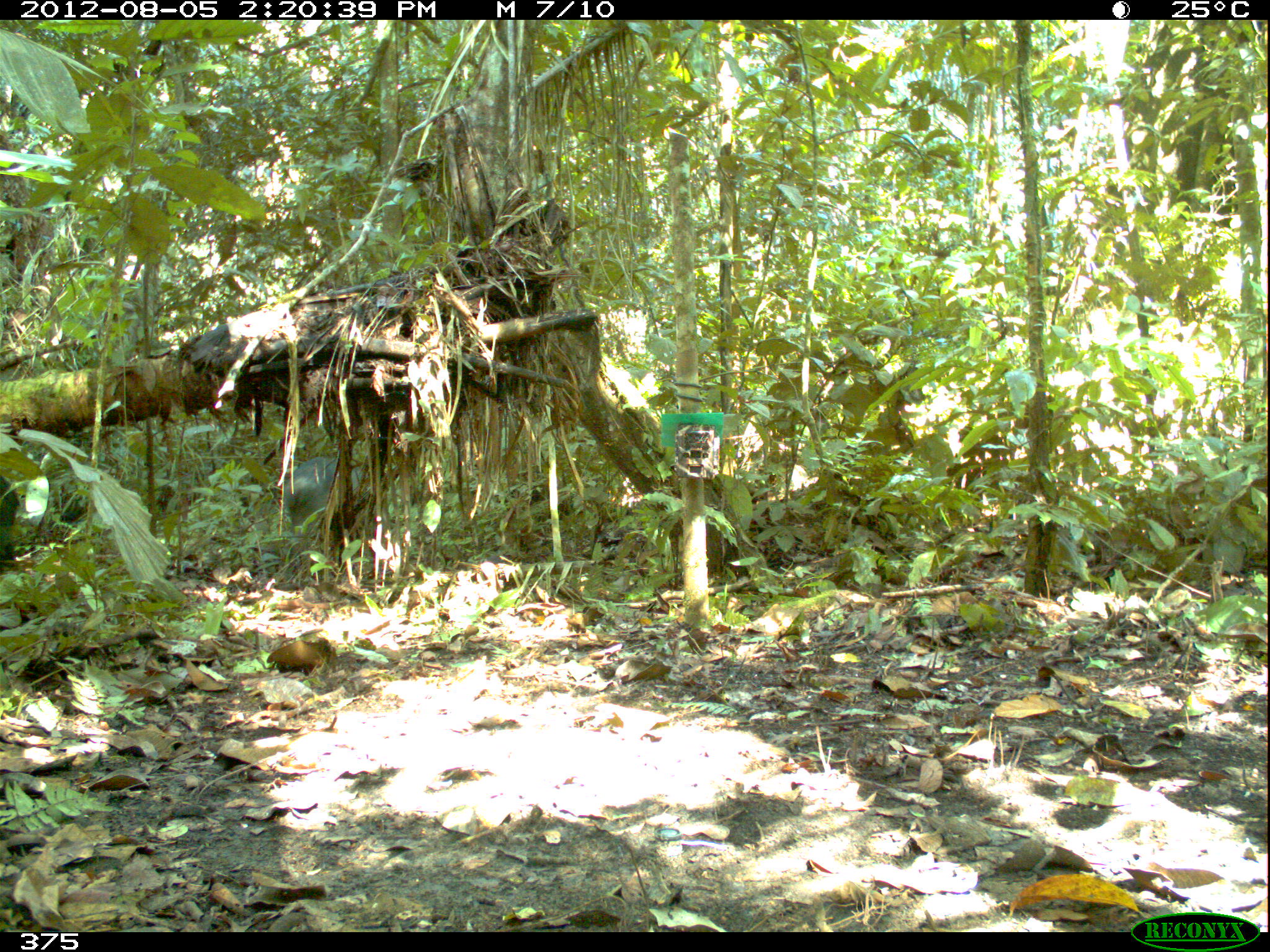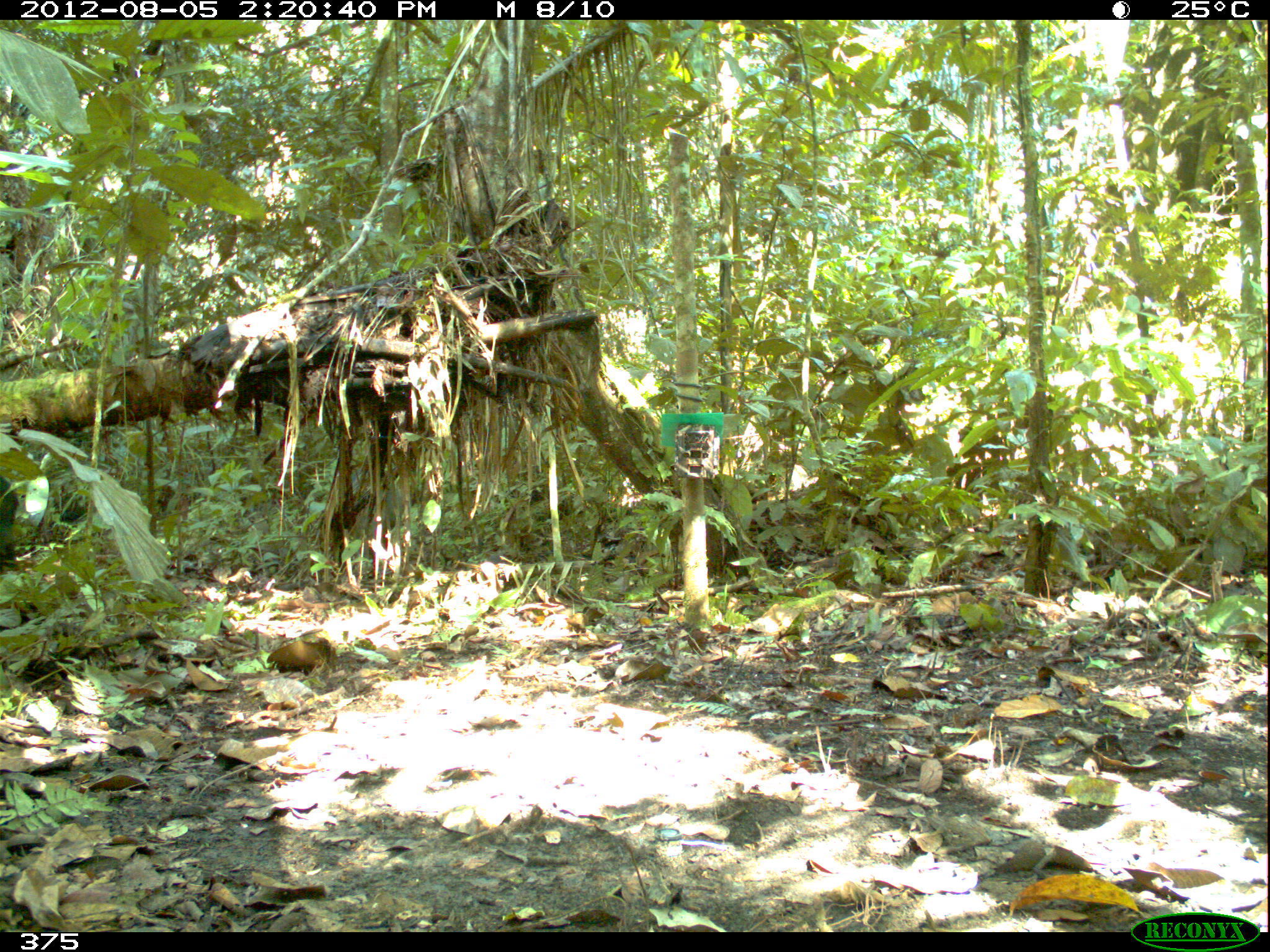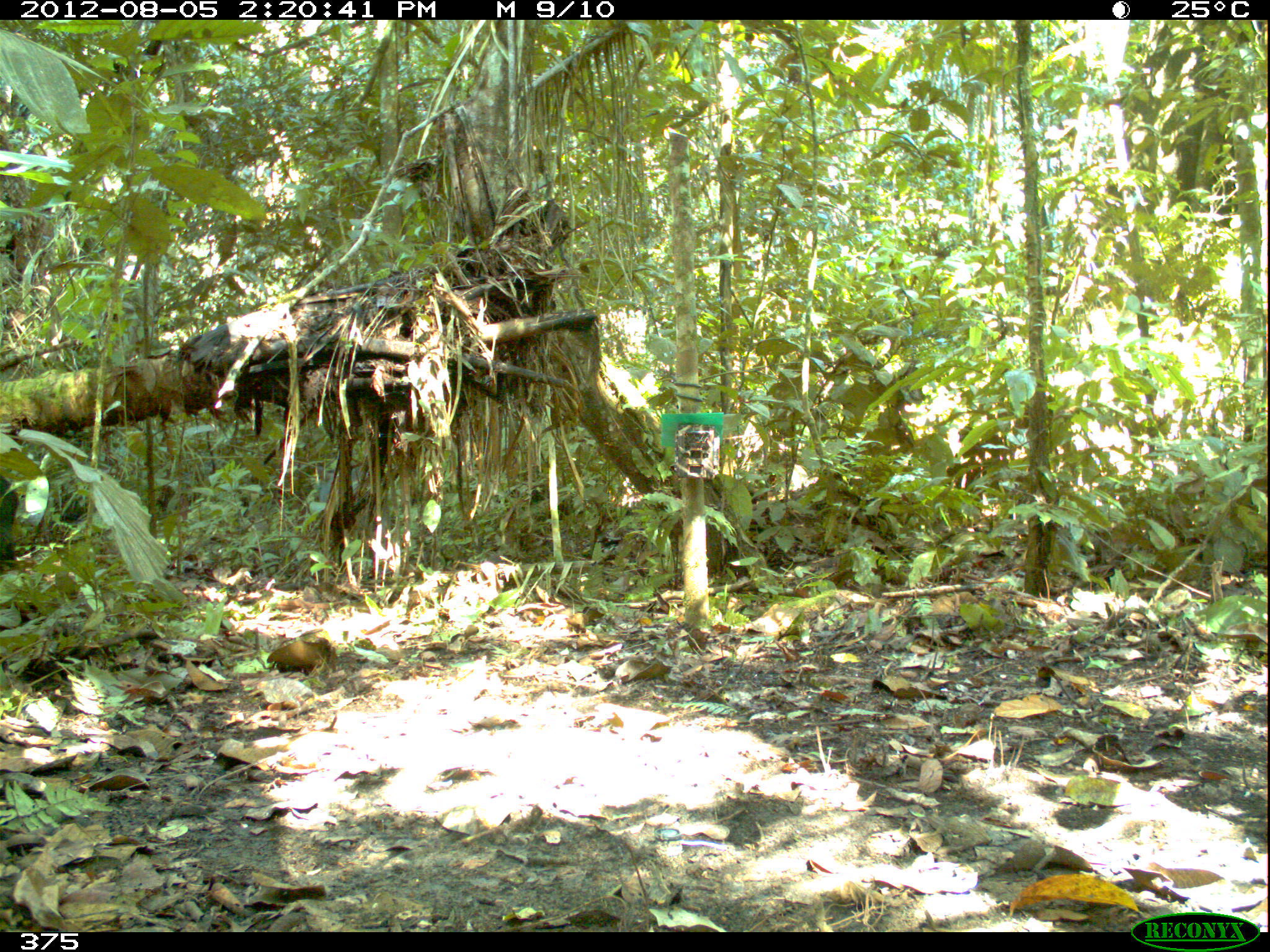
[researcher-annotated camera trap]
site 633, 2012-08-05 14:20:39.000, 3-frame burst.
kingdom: Animalia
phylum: Chordata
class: Mammalia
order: Artiodactyla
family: Tayassuidae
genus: Tayassu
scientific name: Tayassu pecari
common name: white-lipped peccary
Tayassu pecari (white-lipped peccary).